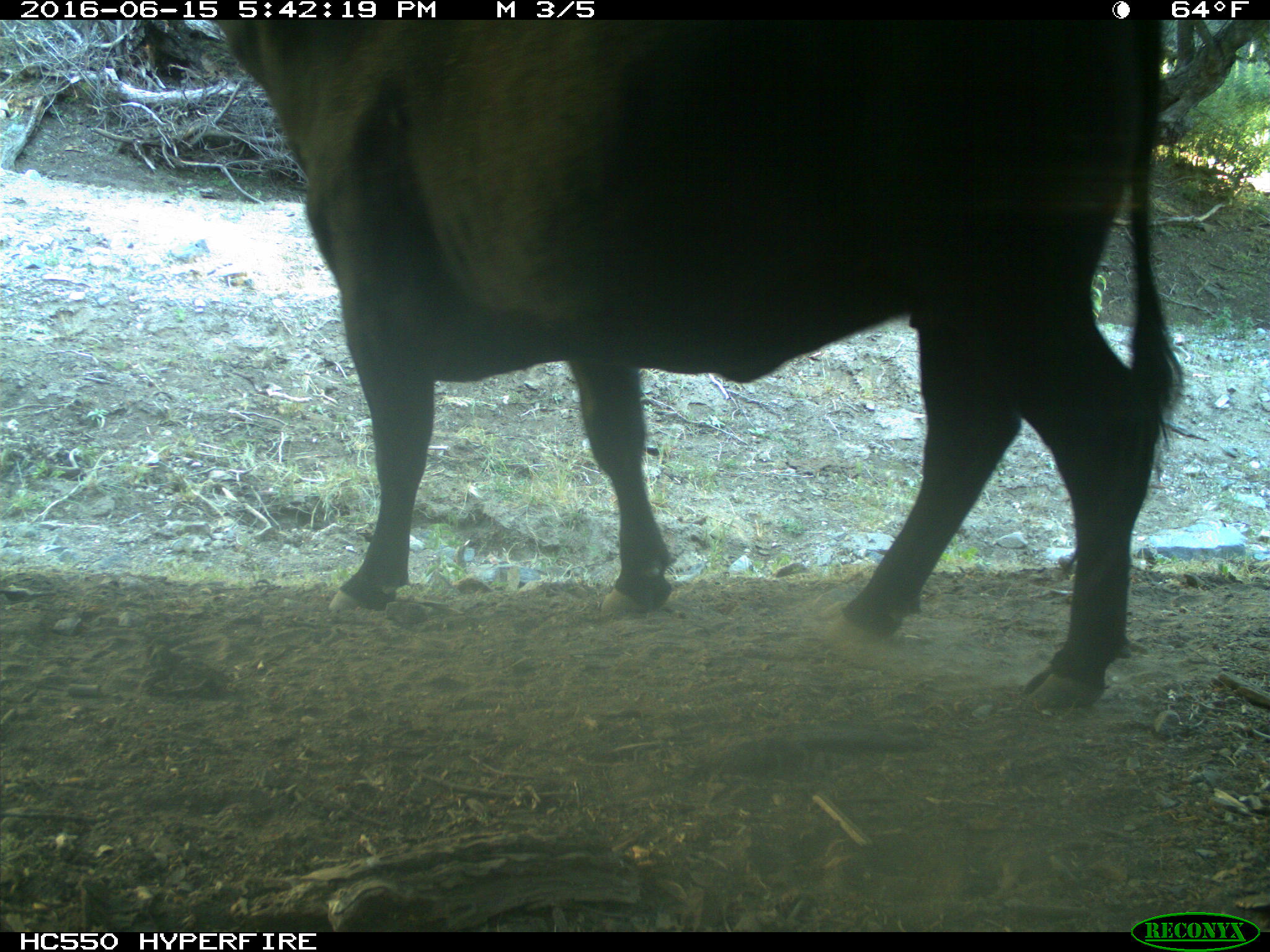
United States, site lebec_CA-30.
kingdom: Animalia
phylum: Chordata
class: Mammalia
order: Artiodactyla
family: Bovidae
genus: Bos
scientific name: Bos taurus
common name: domestic cow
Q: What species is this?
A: Bos taurus (domestic cow).